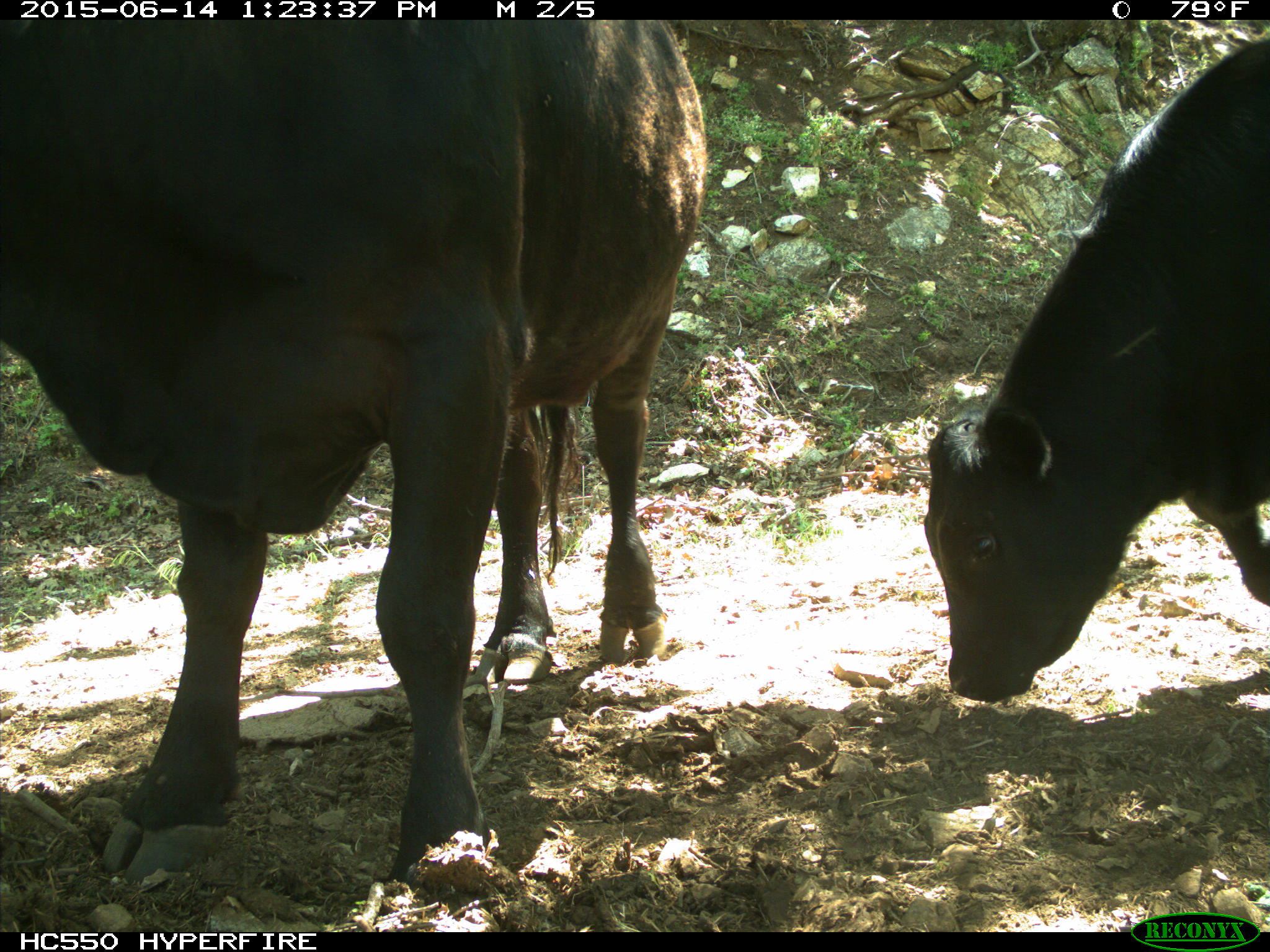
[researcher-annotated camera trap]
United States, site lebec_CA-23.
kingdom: Animalia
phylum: Chordata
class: Mammalia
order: Artiodactyla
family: Bovidae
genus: Bos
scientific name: Bos taurus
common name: domestic cow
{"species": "Bos taurus (domestic cow)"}